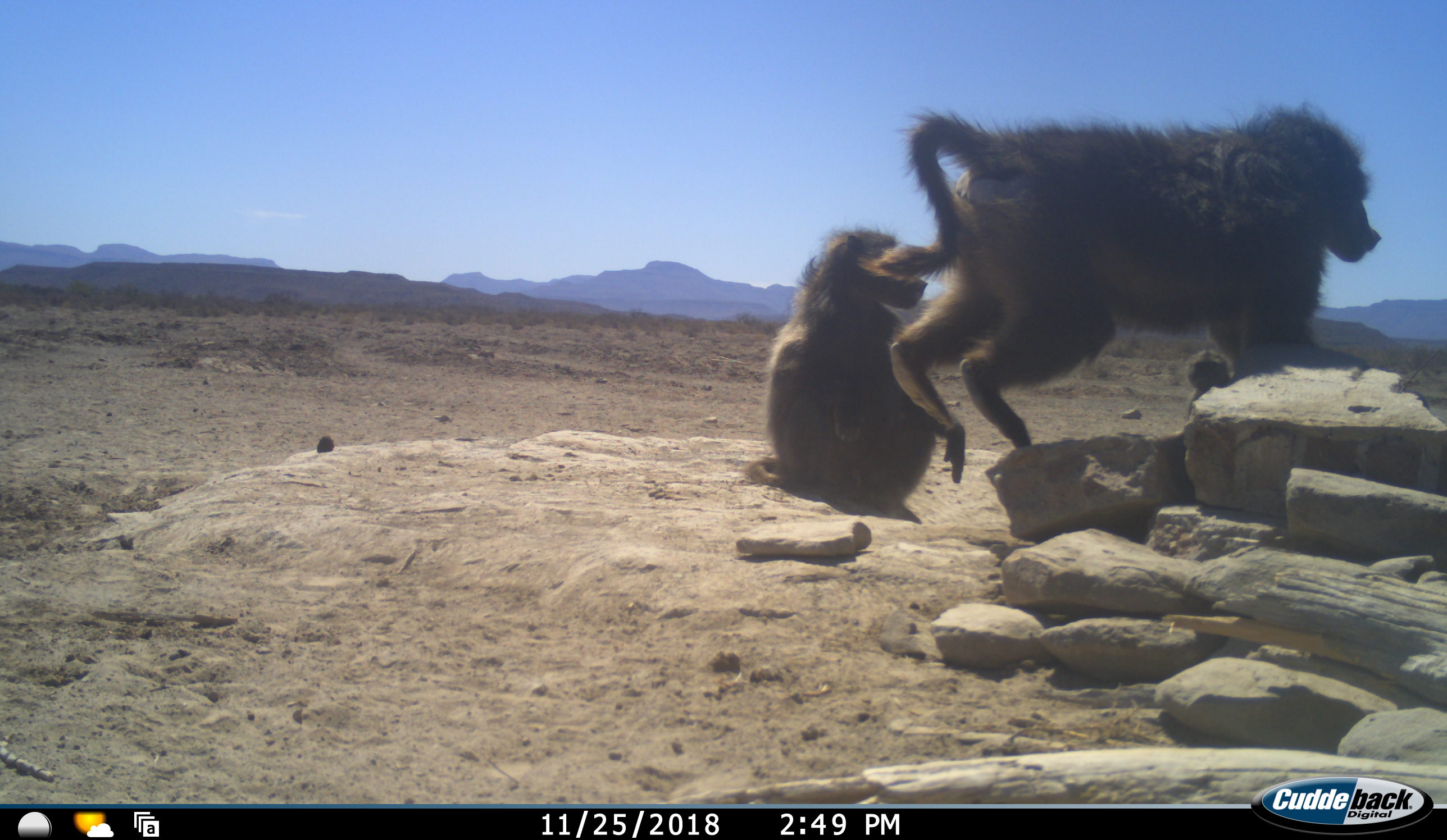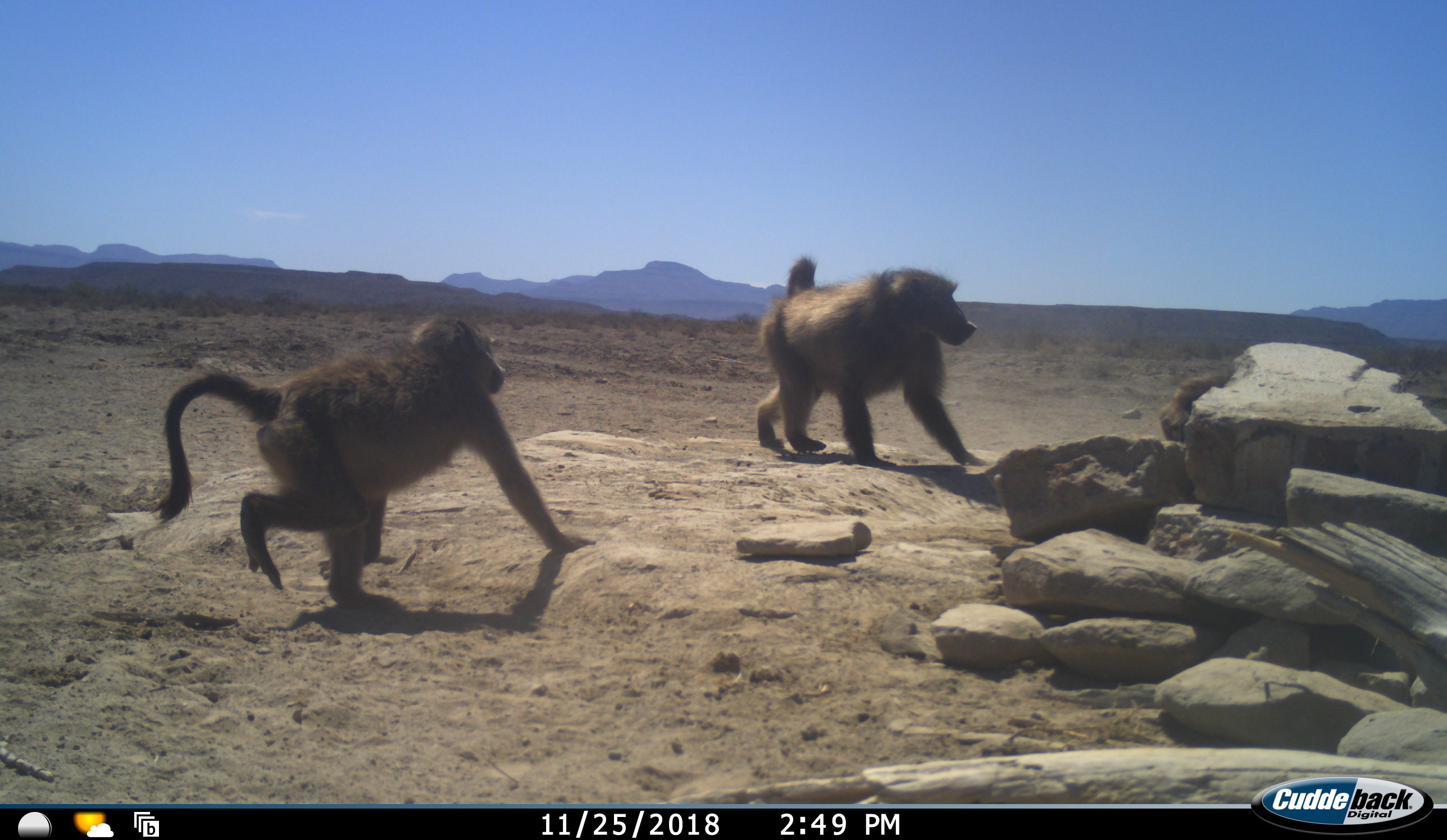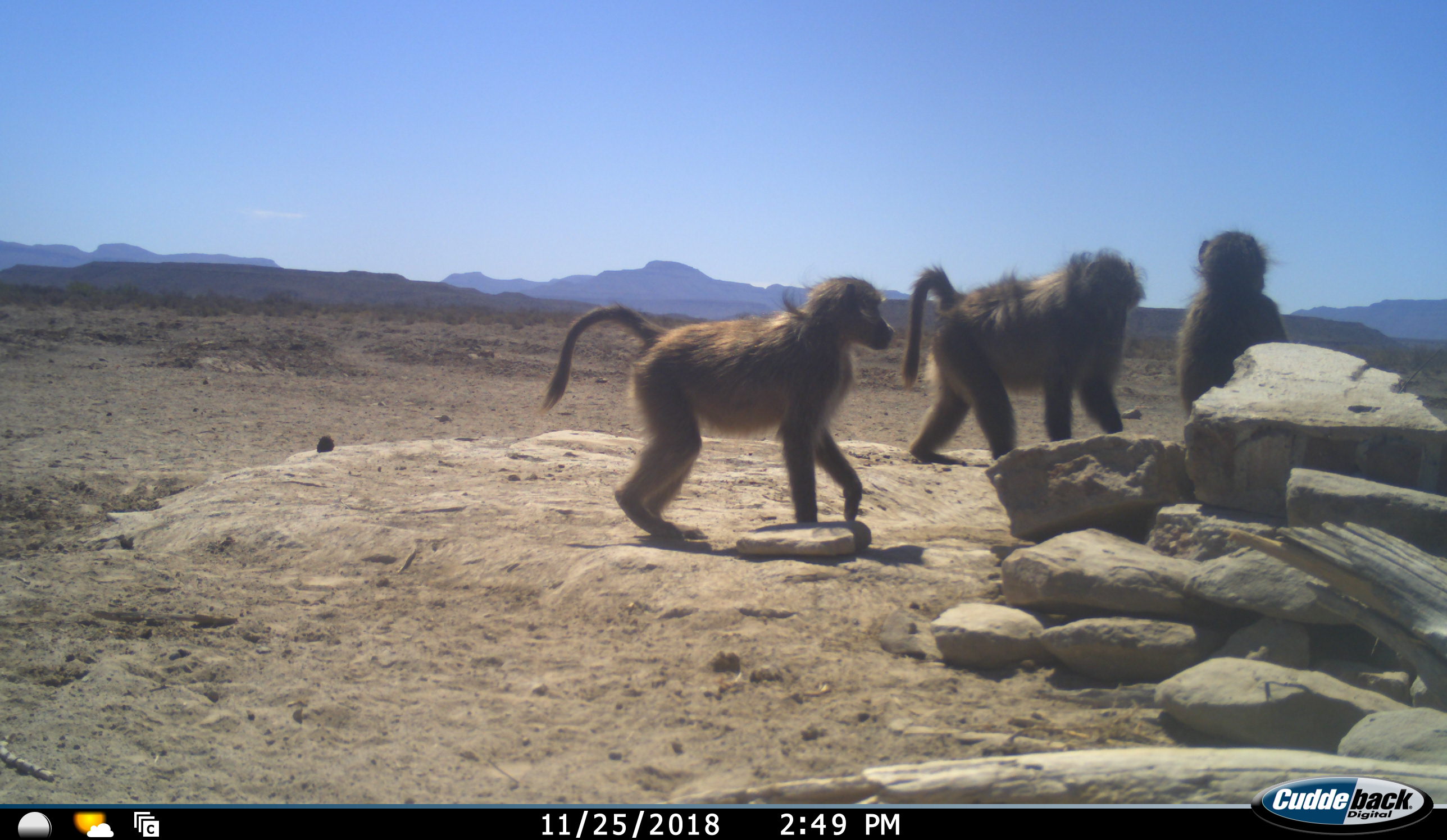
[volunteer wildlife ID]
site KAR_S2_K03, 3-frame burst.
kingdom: Animalia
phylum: Chordata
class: Mammalia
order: Primates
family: Cercopithecidae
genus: Papio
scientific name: Papio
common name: baboon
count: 3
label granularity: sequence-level